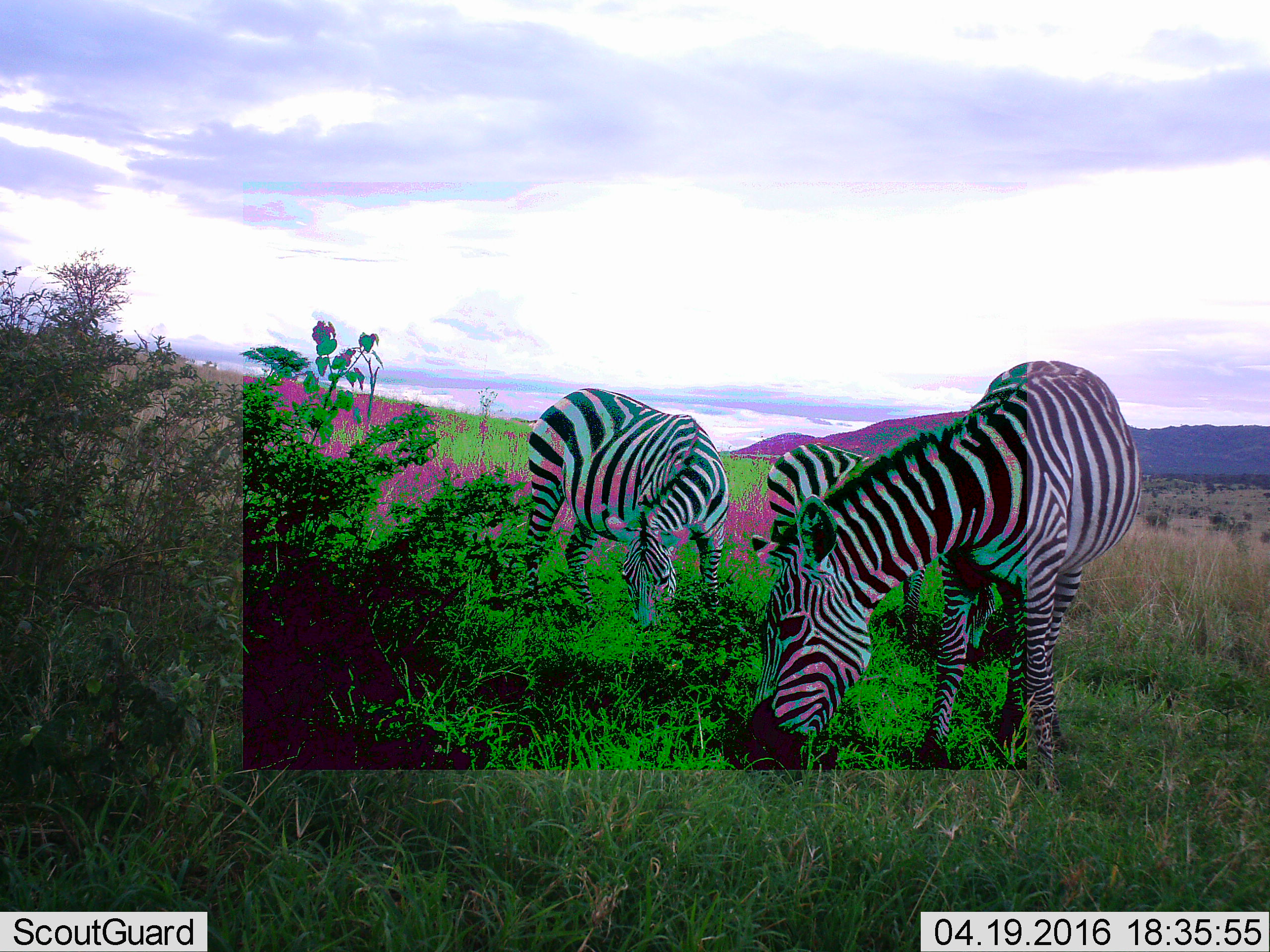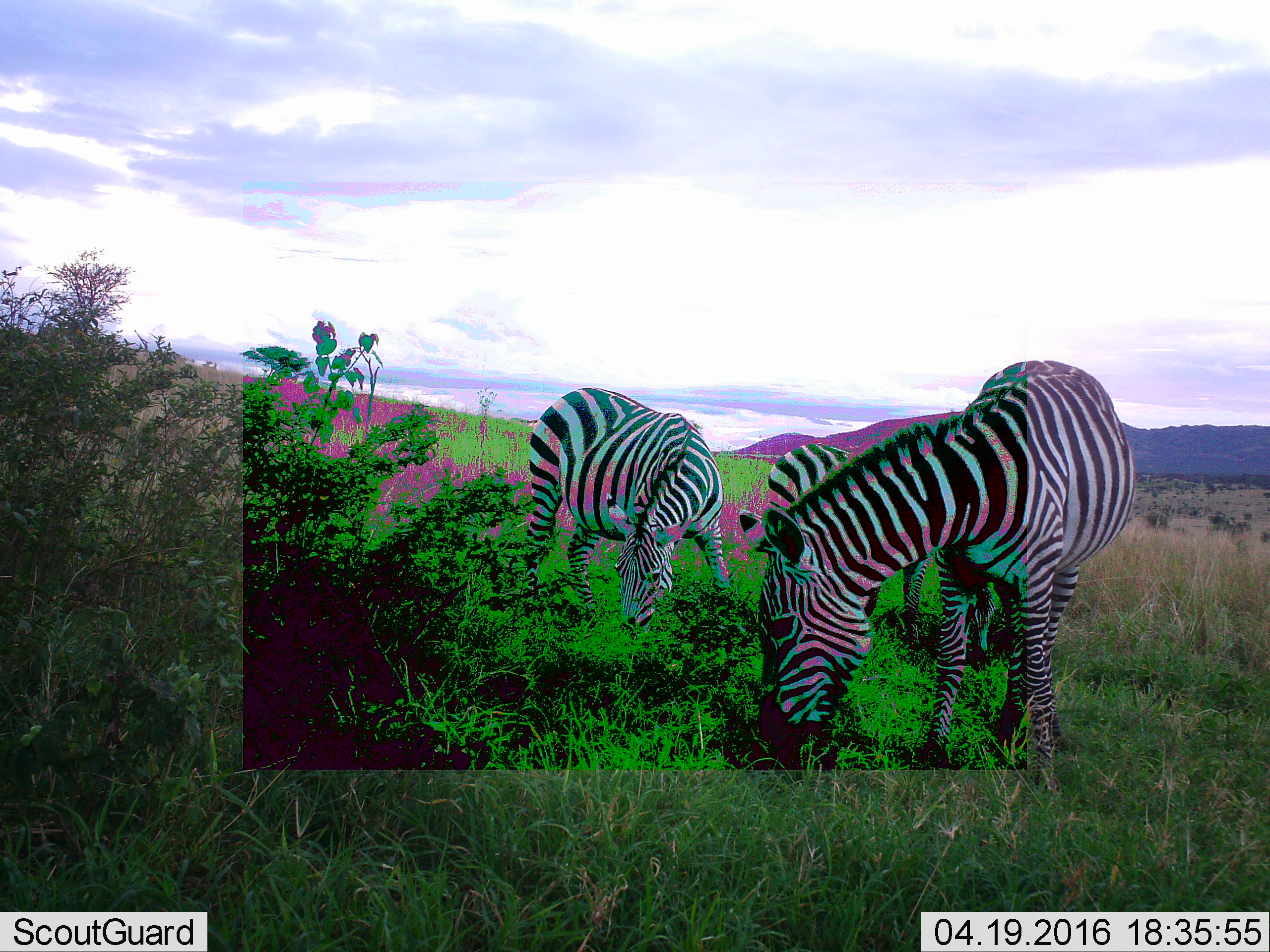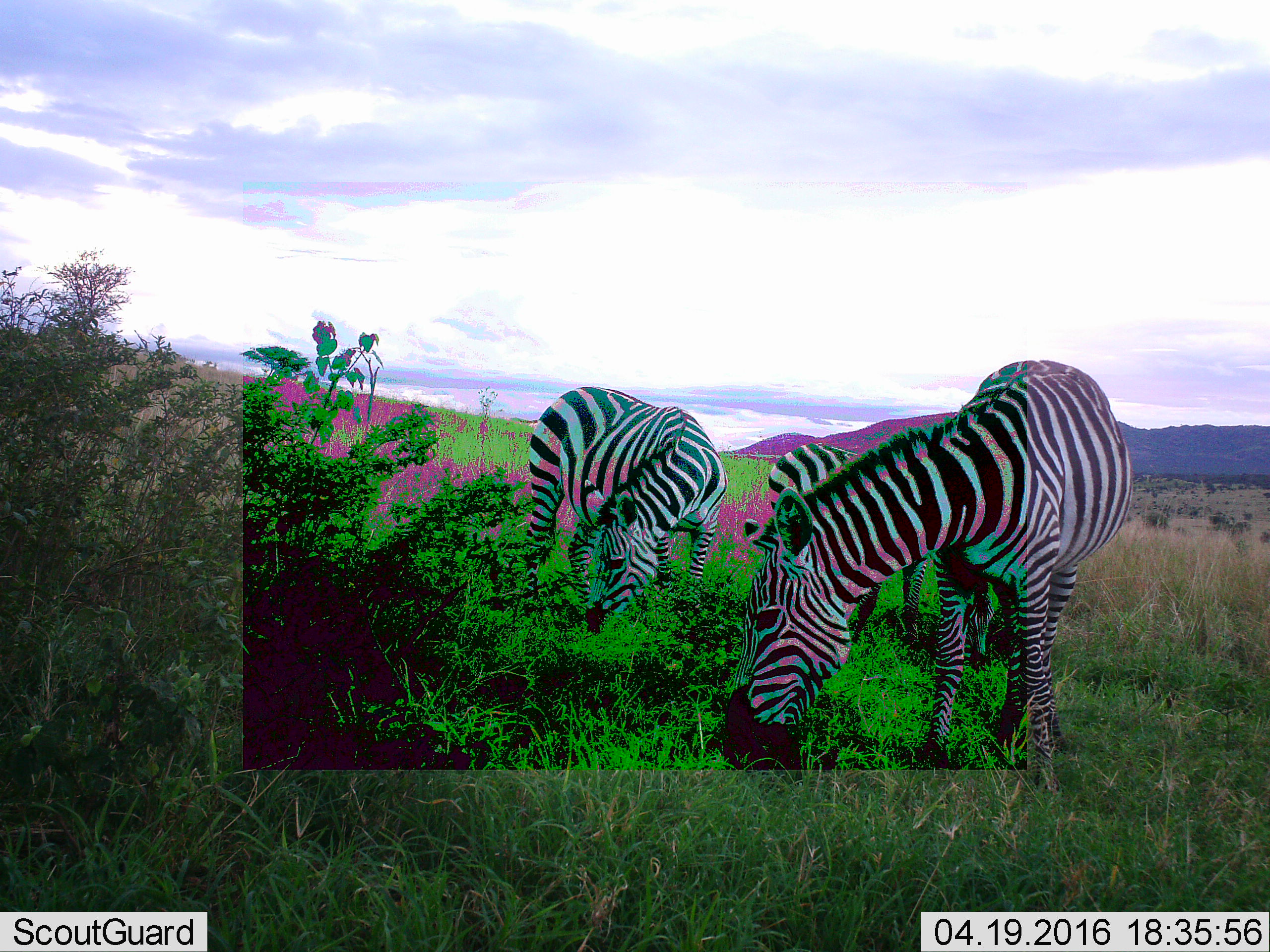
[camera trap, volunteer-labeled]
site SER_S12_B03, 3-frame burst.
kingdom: Animalia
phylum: Chordata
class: Mammalia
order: Perissodactyla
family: Equidae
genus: Equus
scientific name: Equus quagga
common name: plains zebra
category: zebraplains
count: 3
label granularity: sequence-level